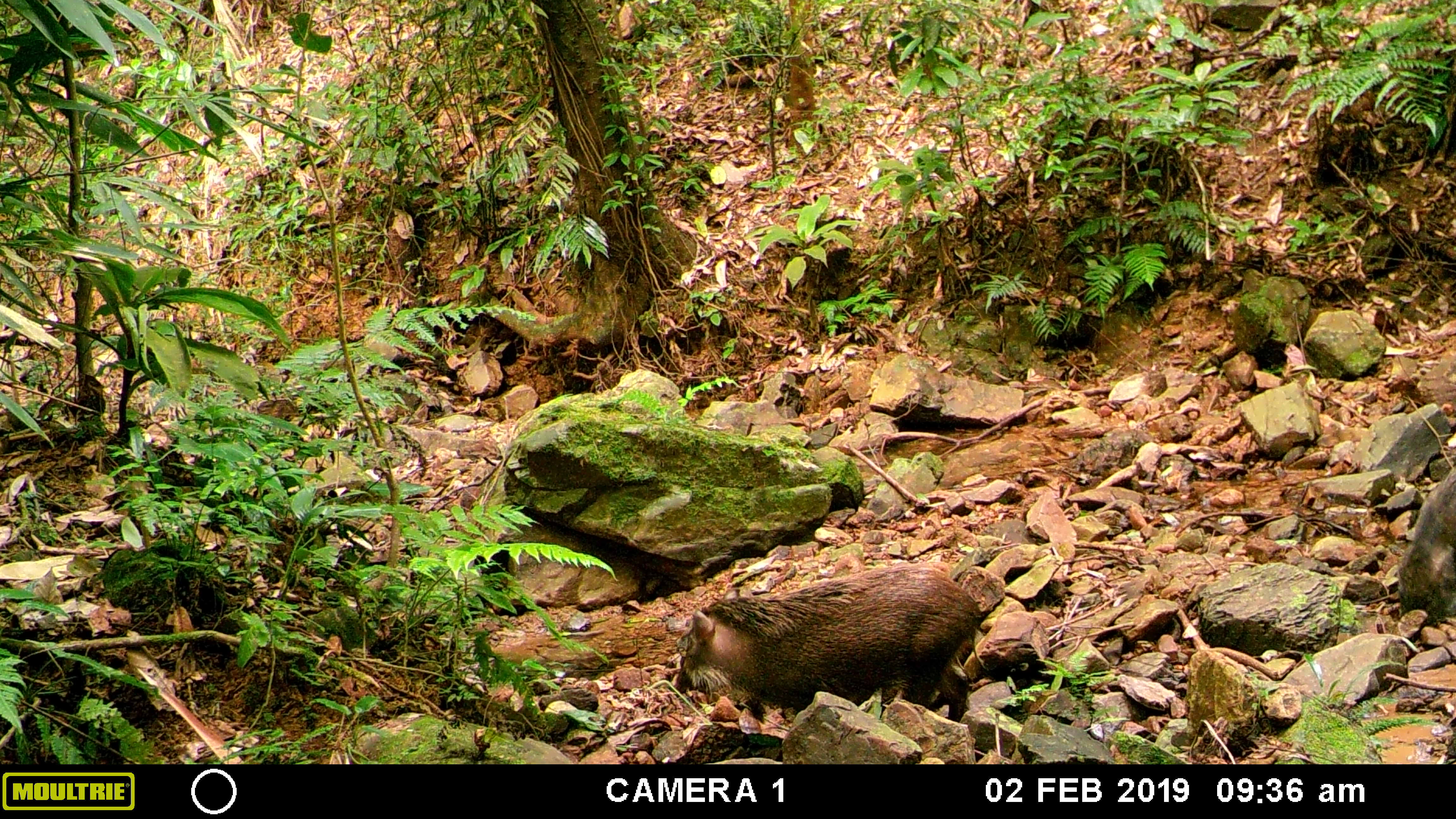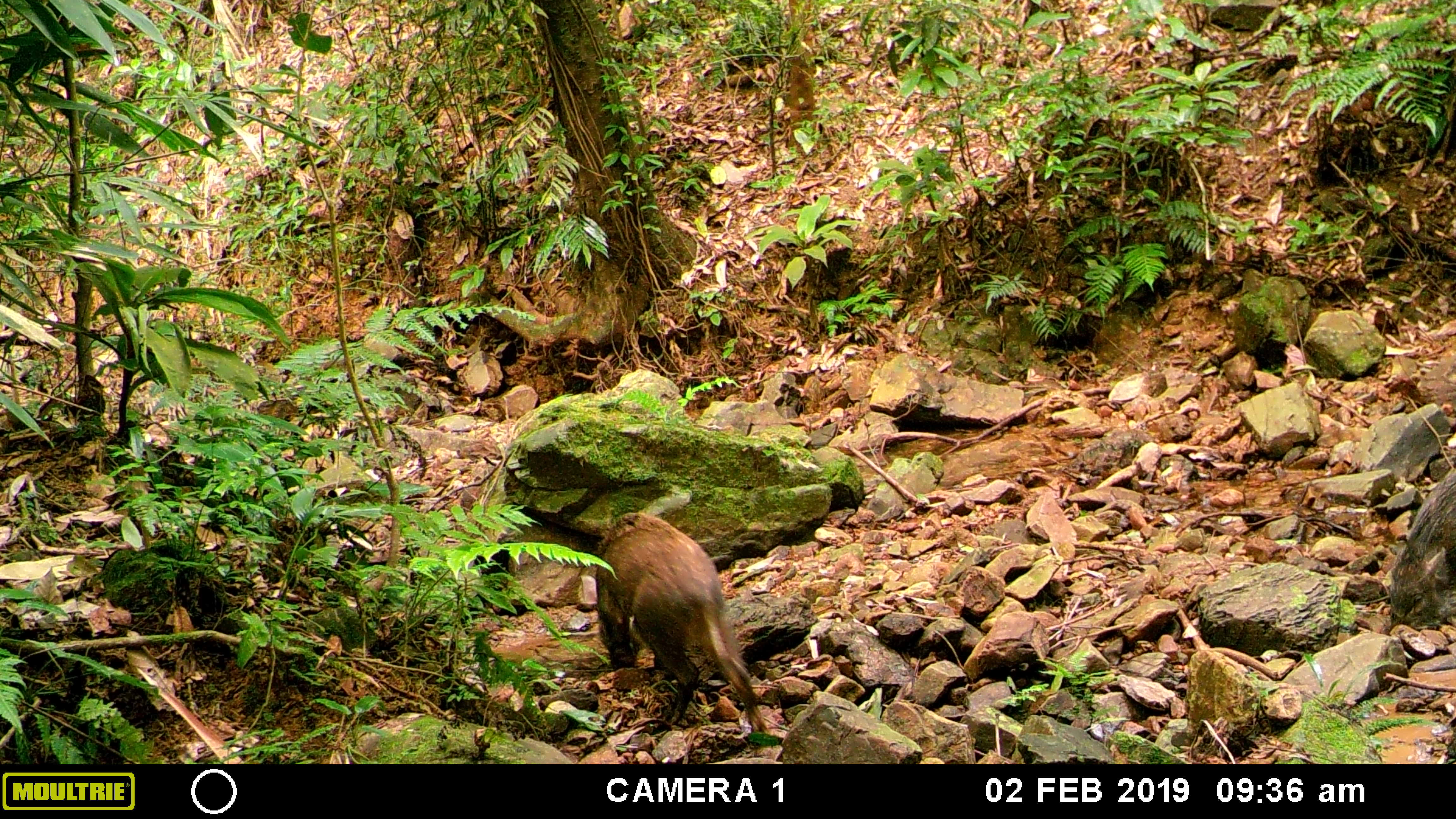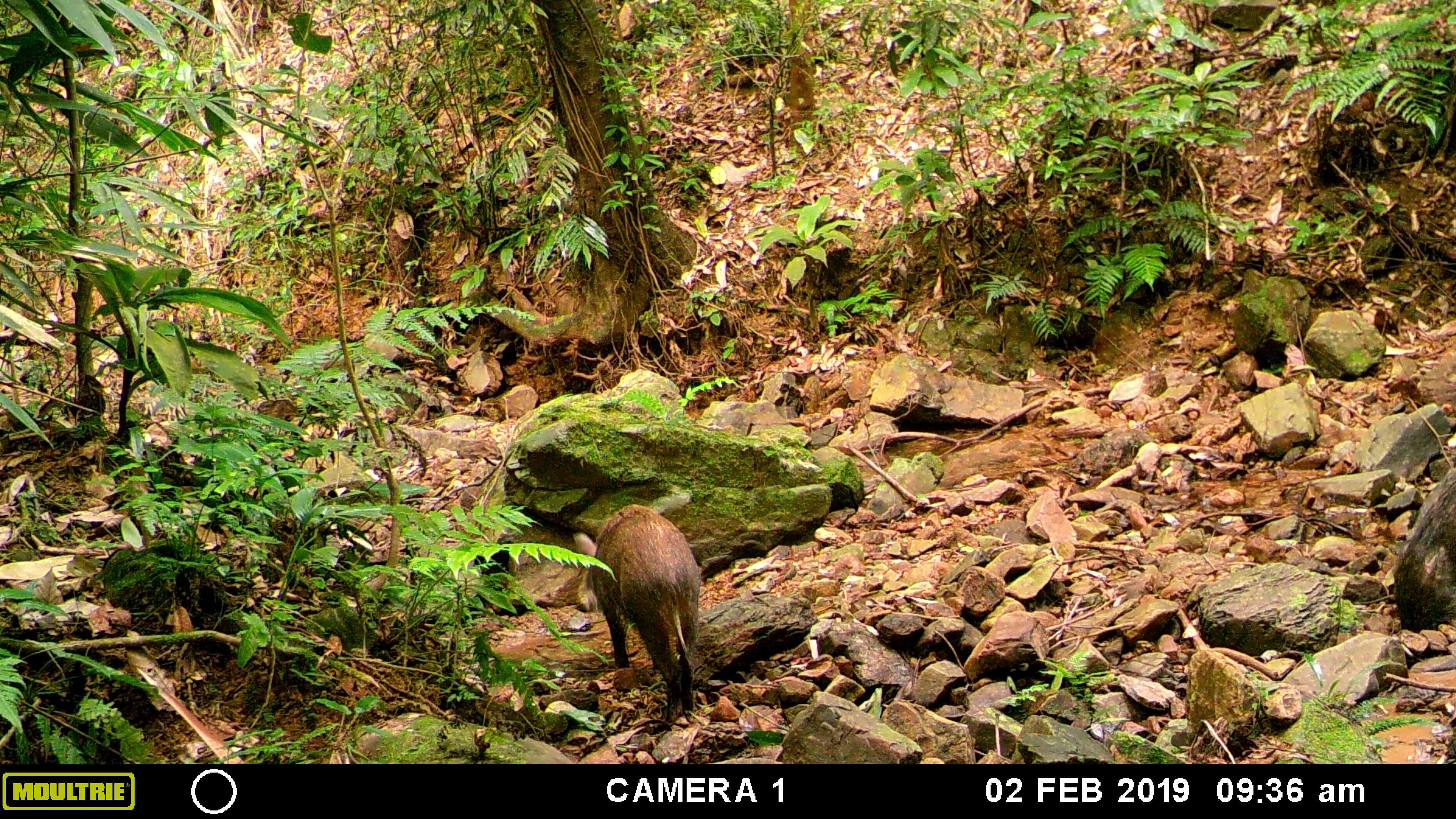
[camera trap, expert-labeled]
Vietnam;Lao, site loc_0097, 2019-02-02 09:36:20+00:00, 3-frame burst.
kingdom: Animalia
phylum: Chordata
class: Mammalia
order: Artiodactyla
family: Suidae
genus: Sus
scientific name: Sus scrofa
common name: eurasian wild pig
Eurasian wild pig (Sus scrofa). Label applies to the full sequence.